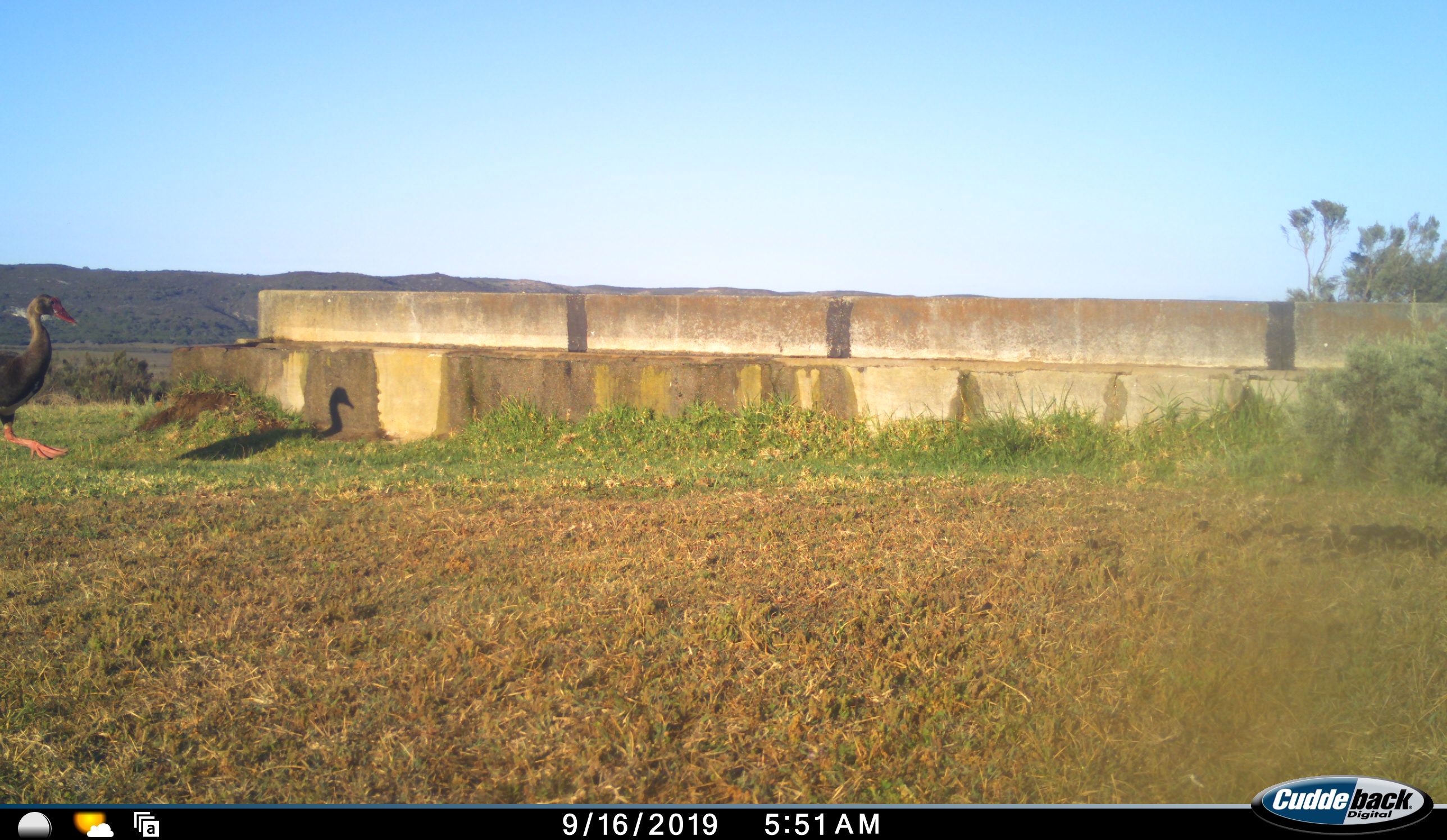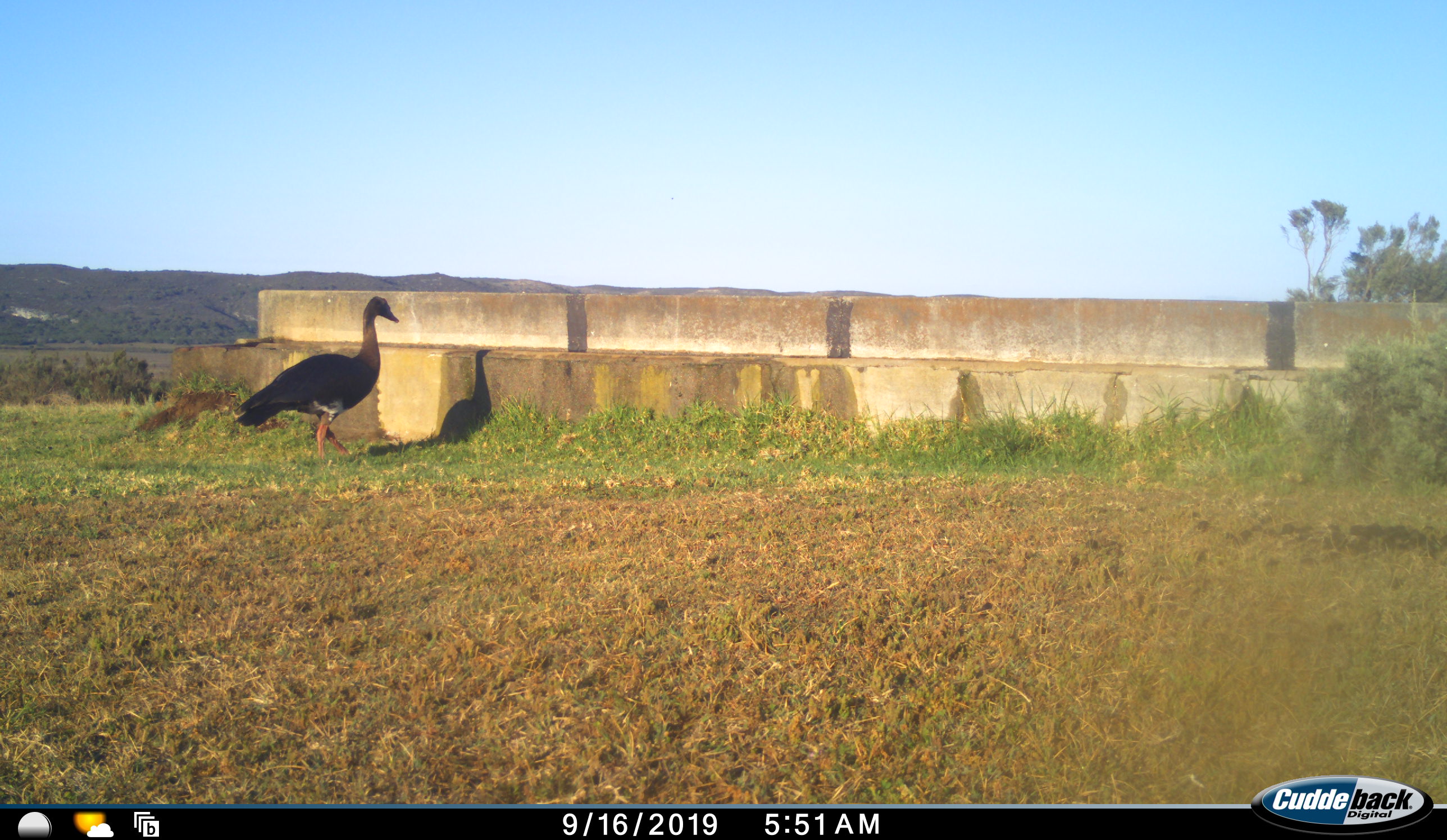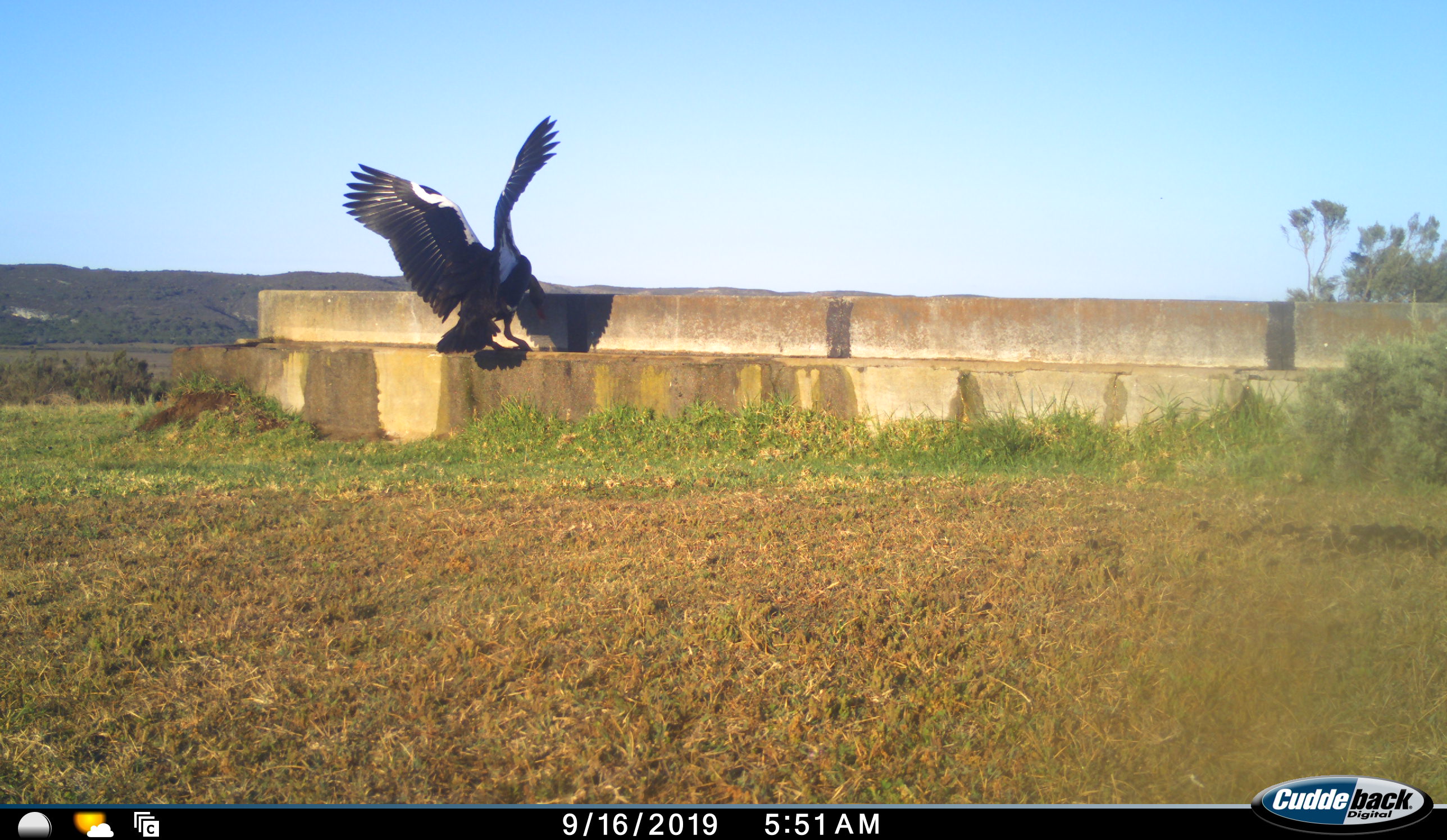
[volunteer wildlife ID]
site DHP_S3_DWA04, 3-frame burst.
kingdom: Animalia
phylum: Chordata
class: Aves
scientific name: Aves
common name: bird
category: birdother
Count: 1.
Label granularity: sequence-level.